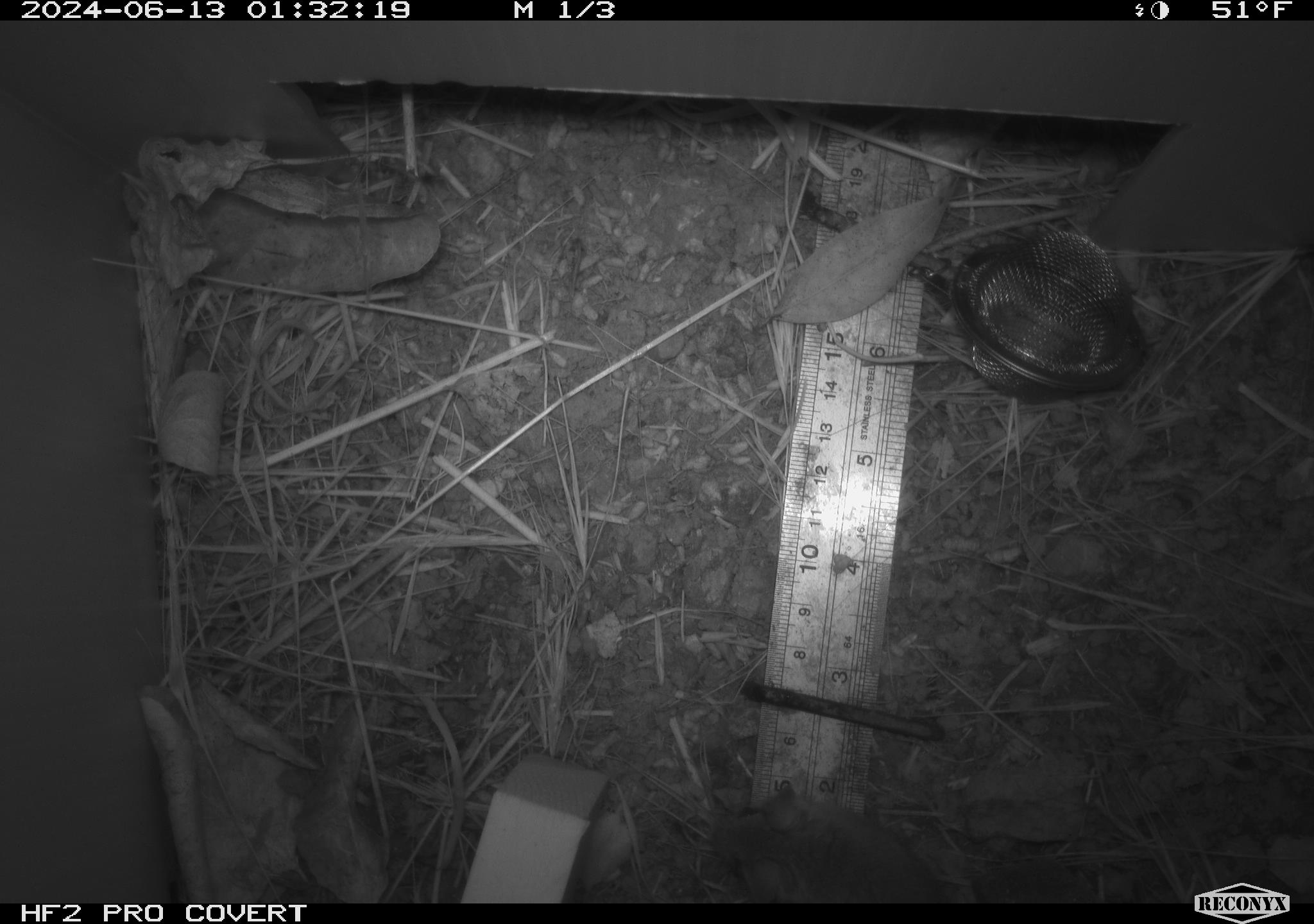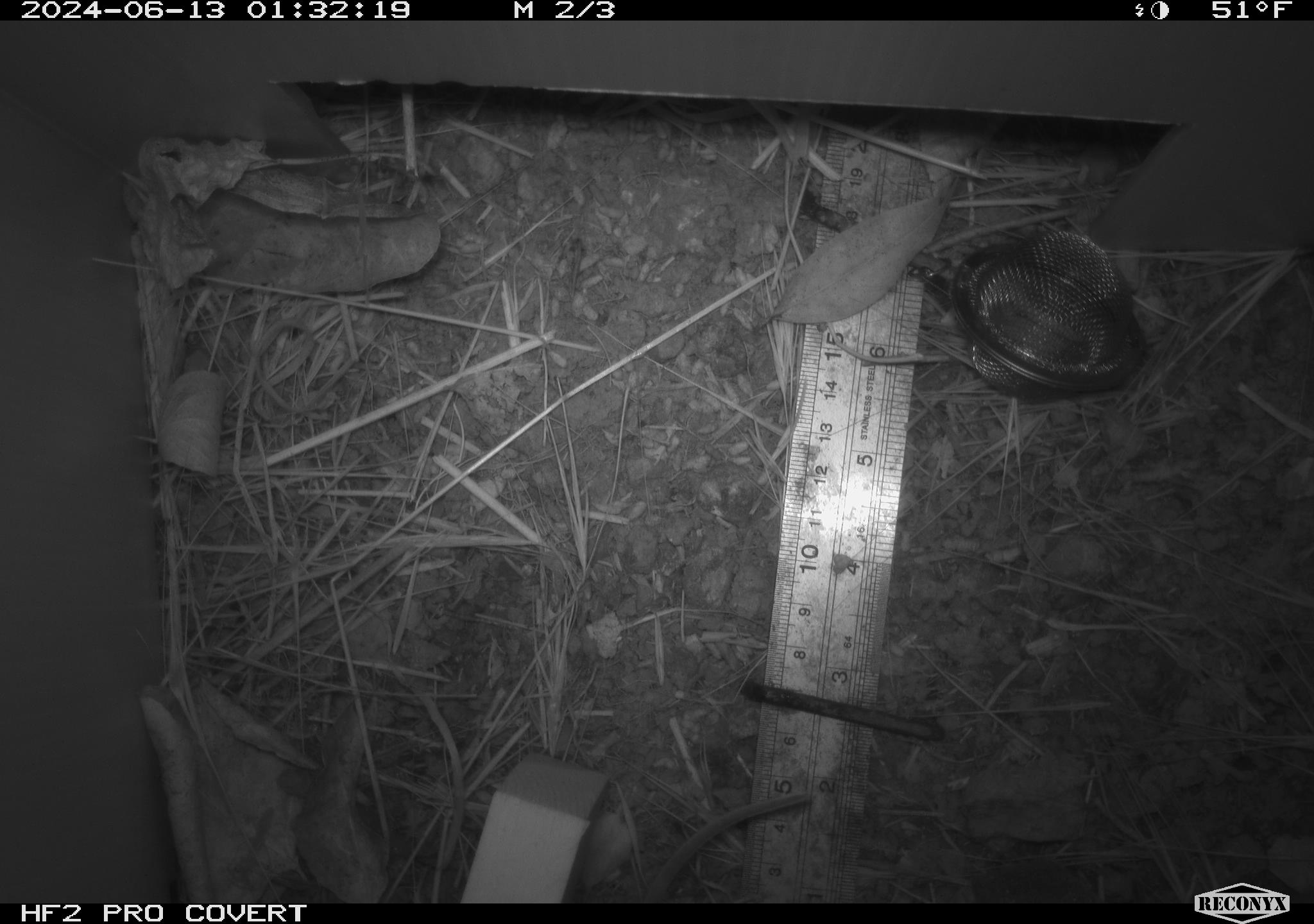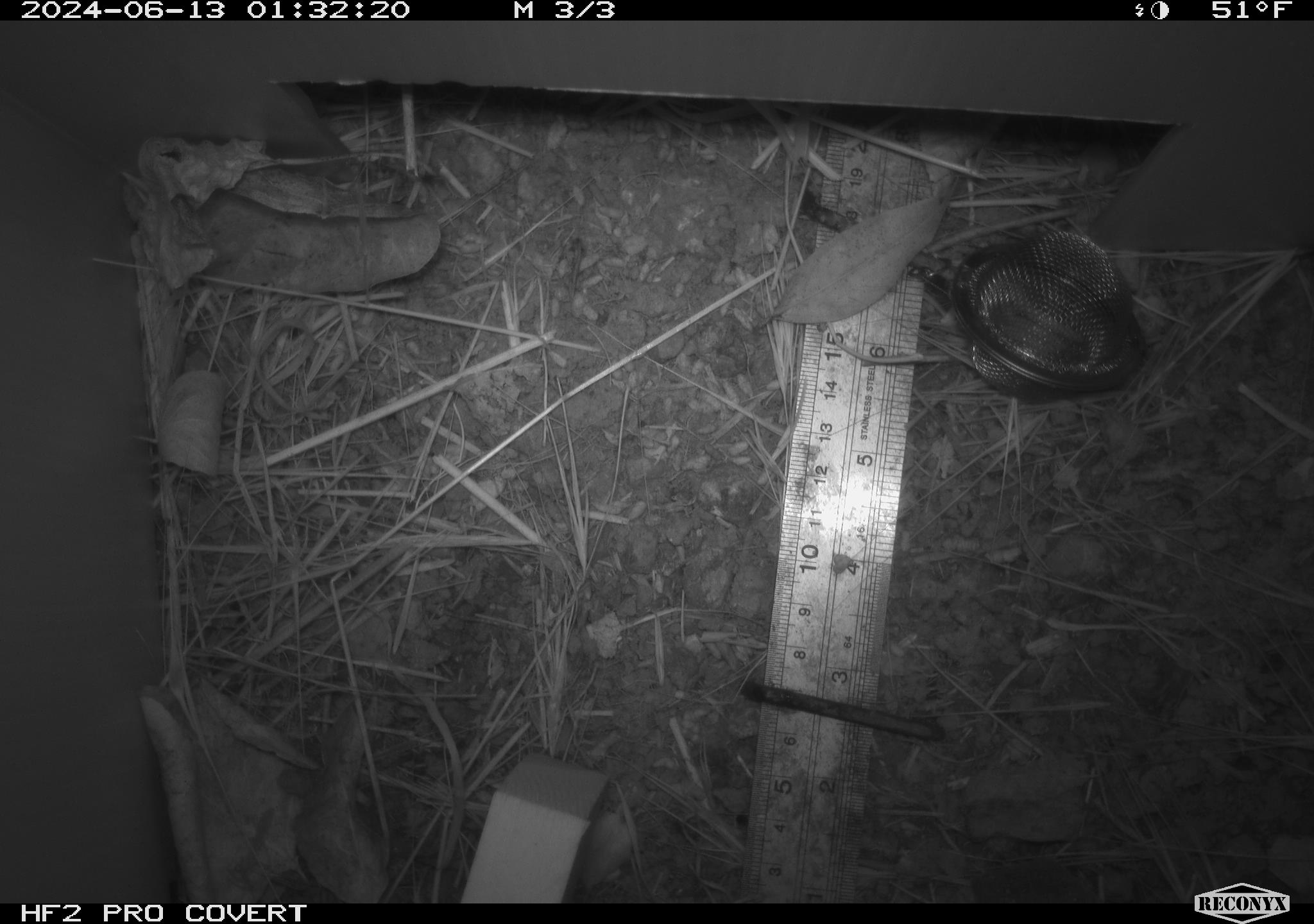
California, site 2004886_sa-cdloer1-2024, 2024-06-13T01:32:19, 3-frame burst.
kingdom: Animalia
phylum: Chordata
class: Mammalia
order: Rodentia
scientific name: Rodentia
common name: mouse species